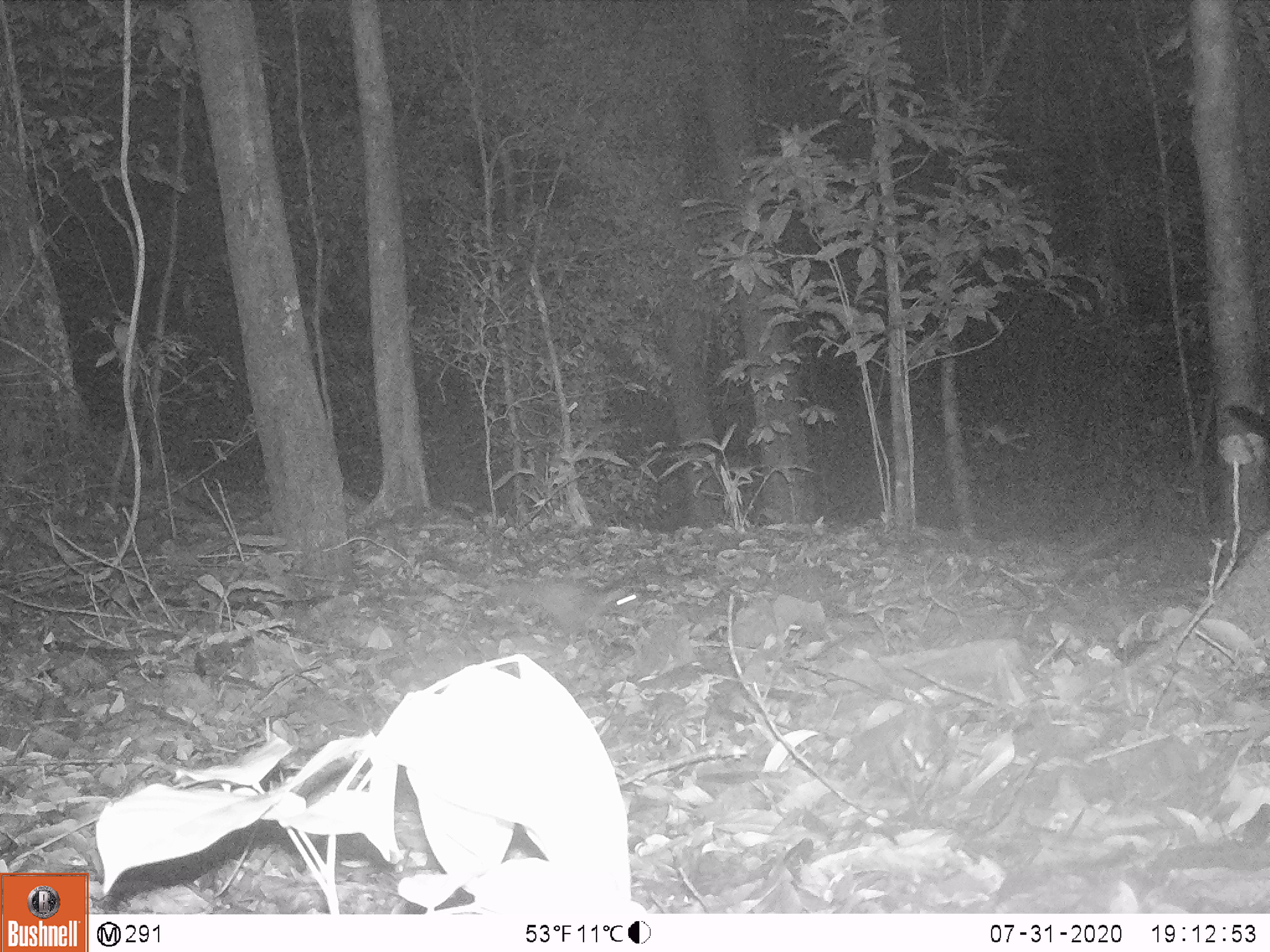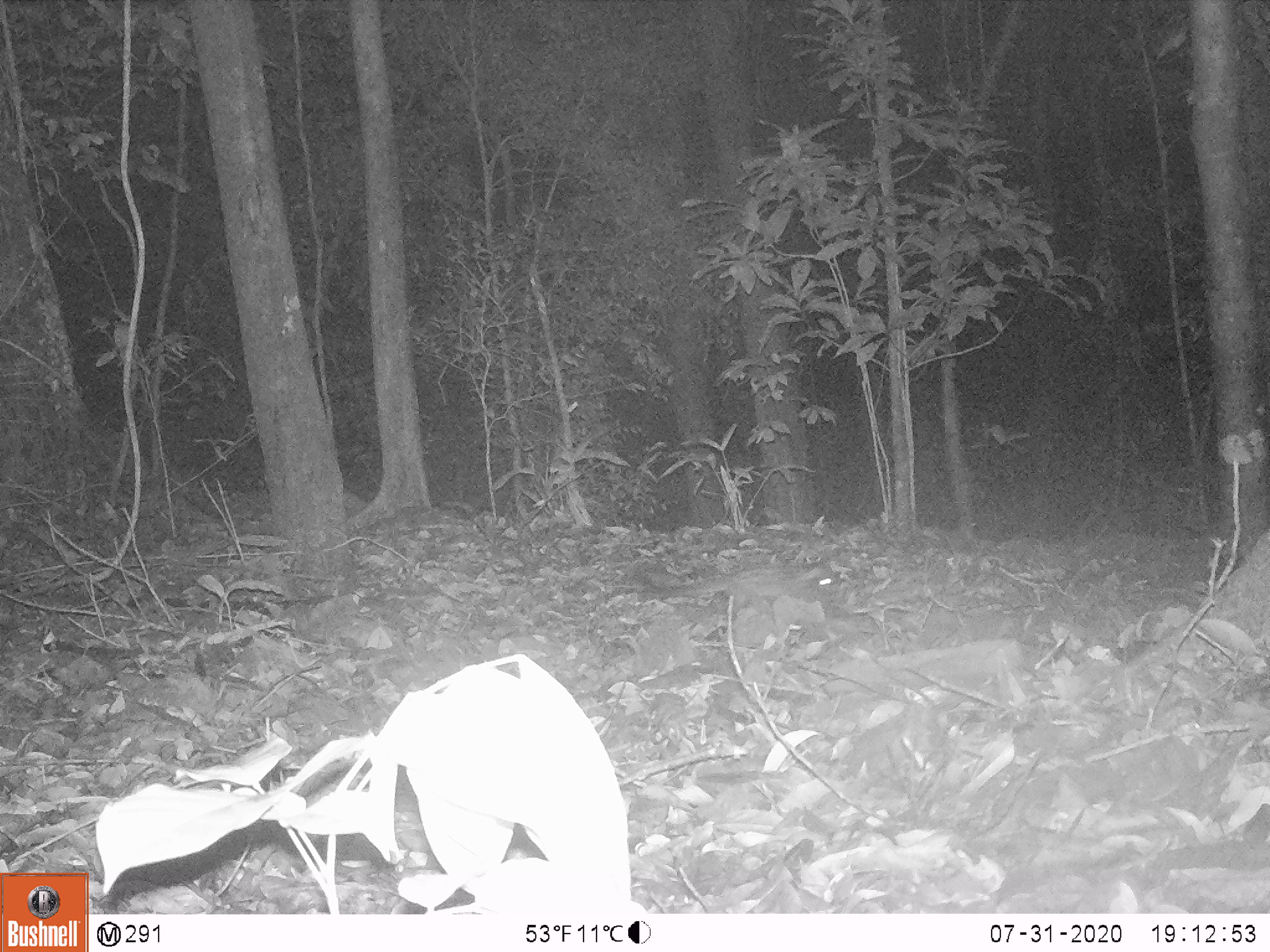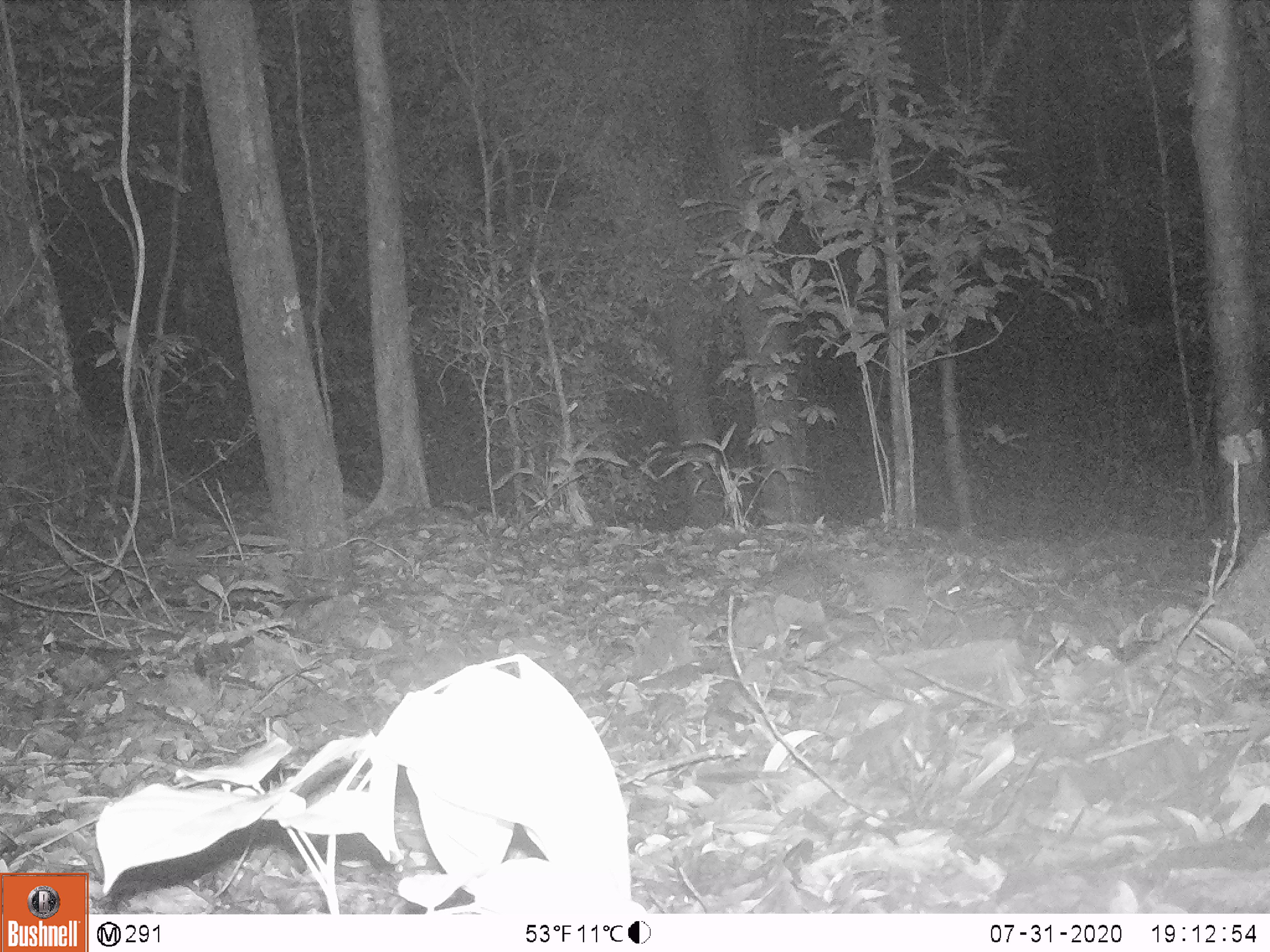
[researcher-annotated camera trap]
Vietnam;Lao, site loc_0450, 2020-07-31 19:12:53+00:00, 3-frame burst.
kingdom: Animalia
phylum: Chordata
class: Mammalia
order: Carnivora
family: Viverridae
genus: Paradoxurus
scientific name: Paradoxurus hermaphroditus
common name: common palm civet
Common palm civet (Paradoxurus hermaphroditus). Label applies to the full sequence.